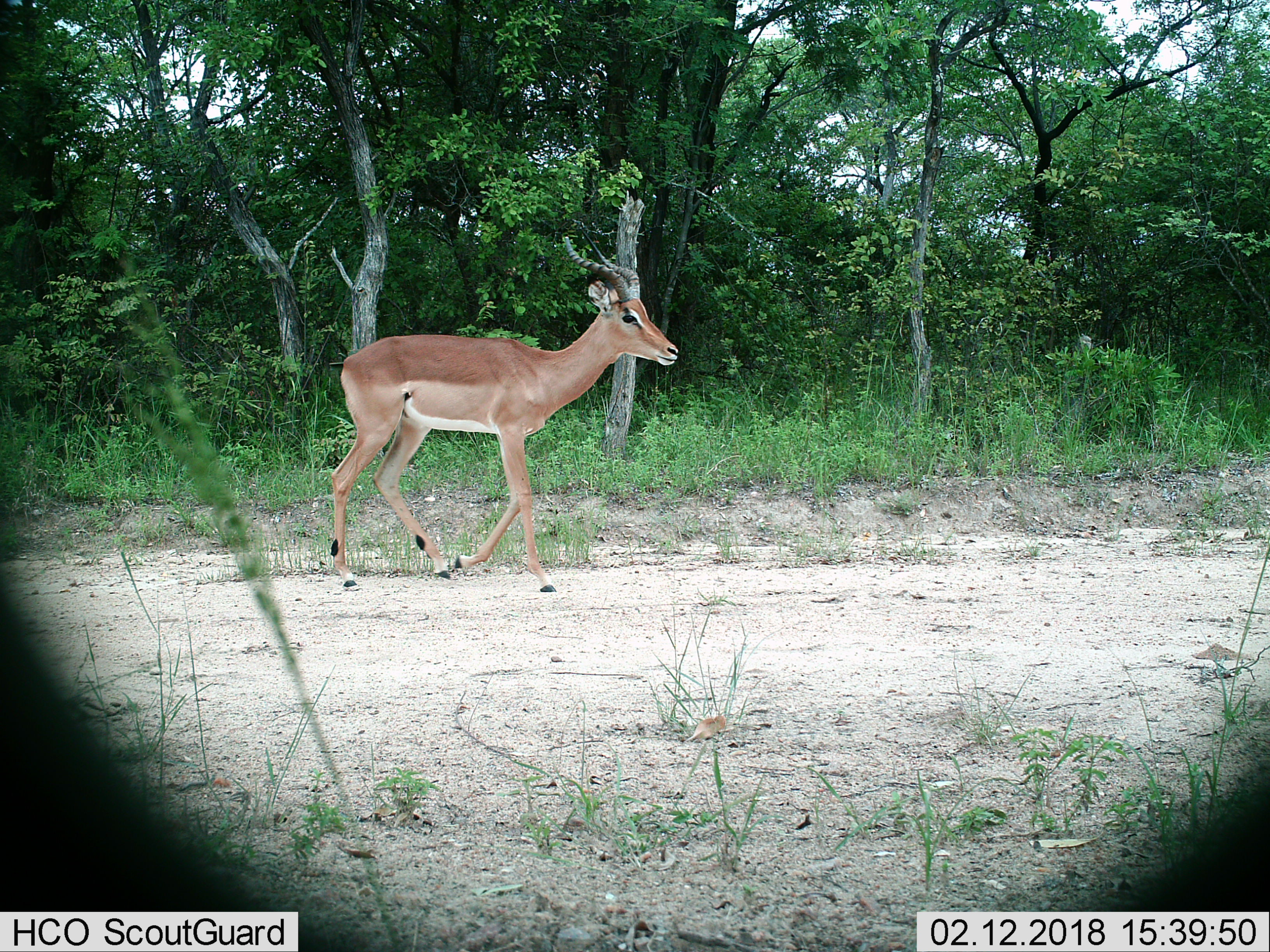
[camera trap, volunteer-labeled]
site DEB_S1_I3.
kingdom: Animalia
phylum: Chordata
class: Mammalia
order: Artiodactyla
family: Bovidae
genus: Aepyceros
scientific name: Aepyceros melampus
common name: impala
Impala (Aepyceros melampus), count 1. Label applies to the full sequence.